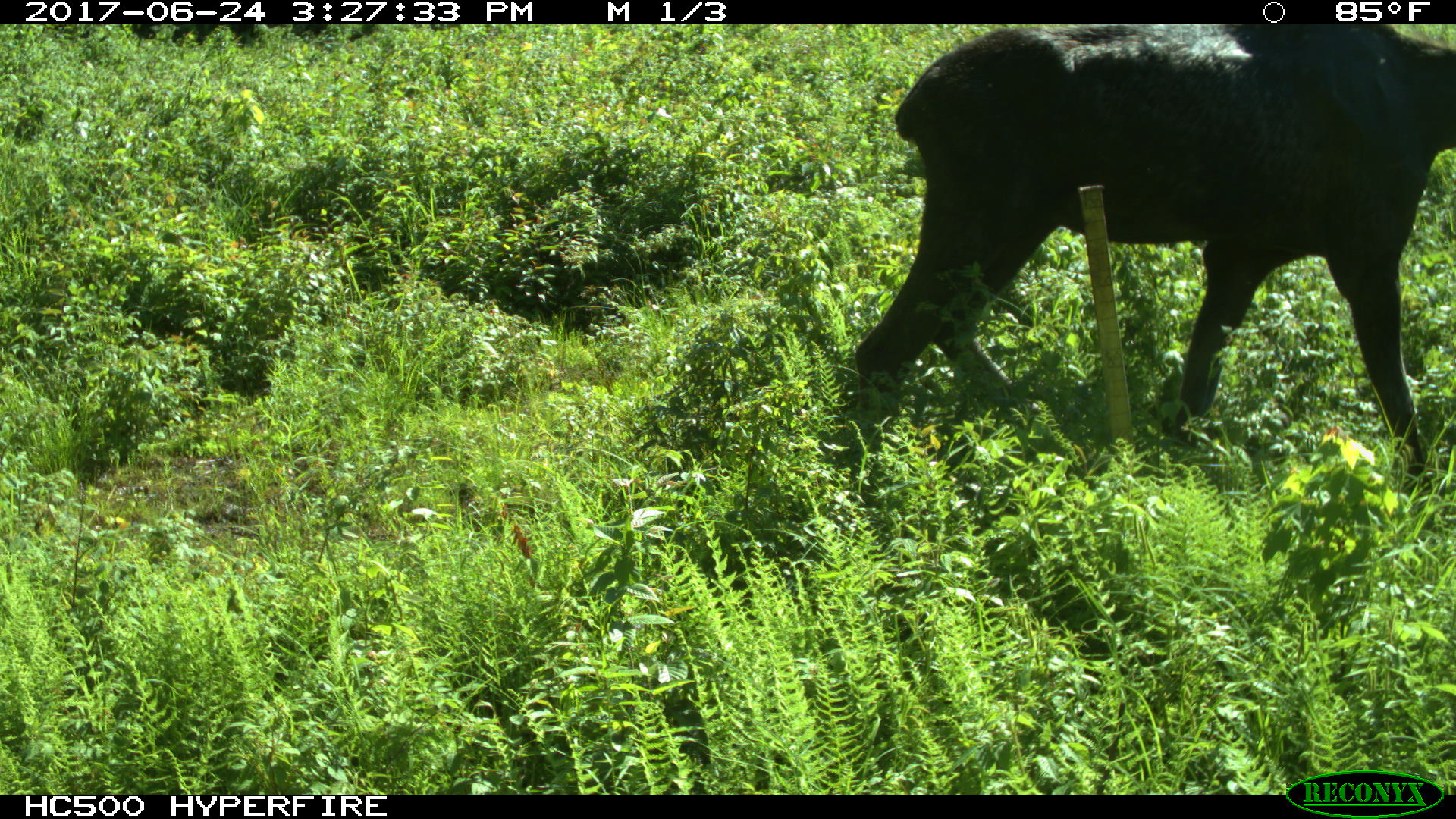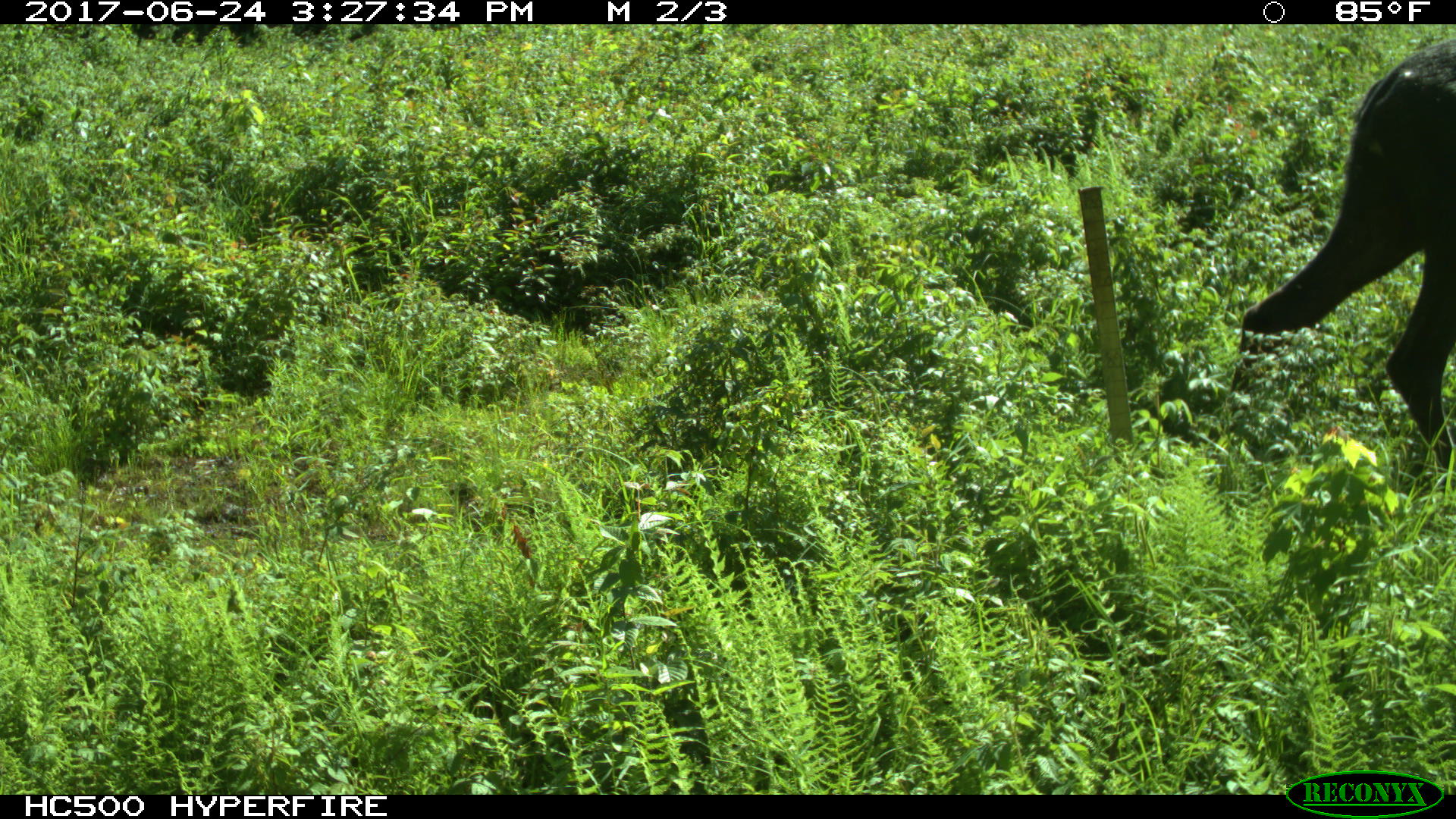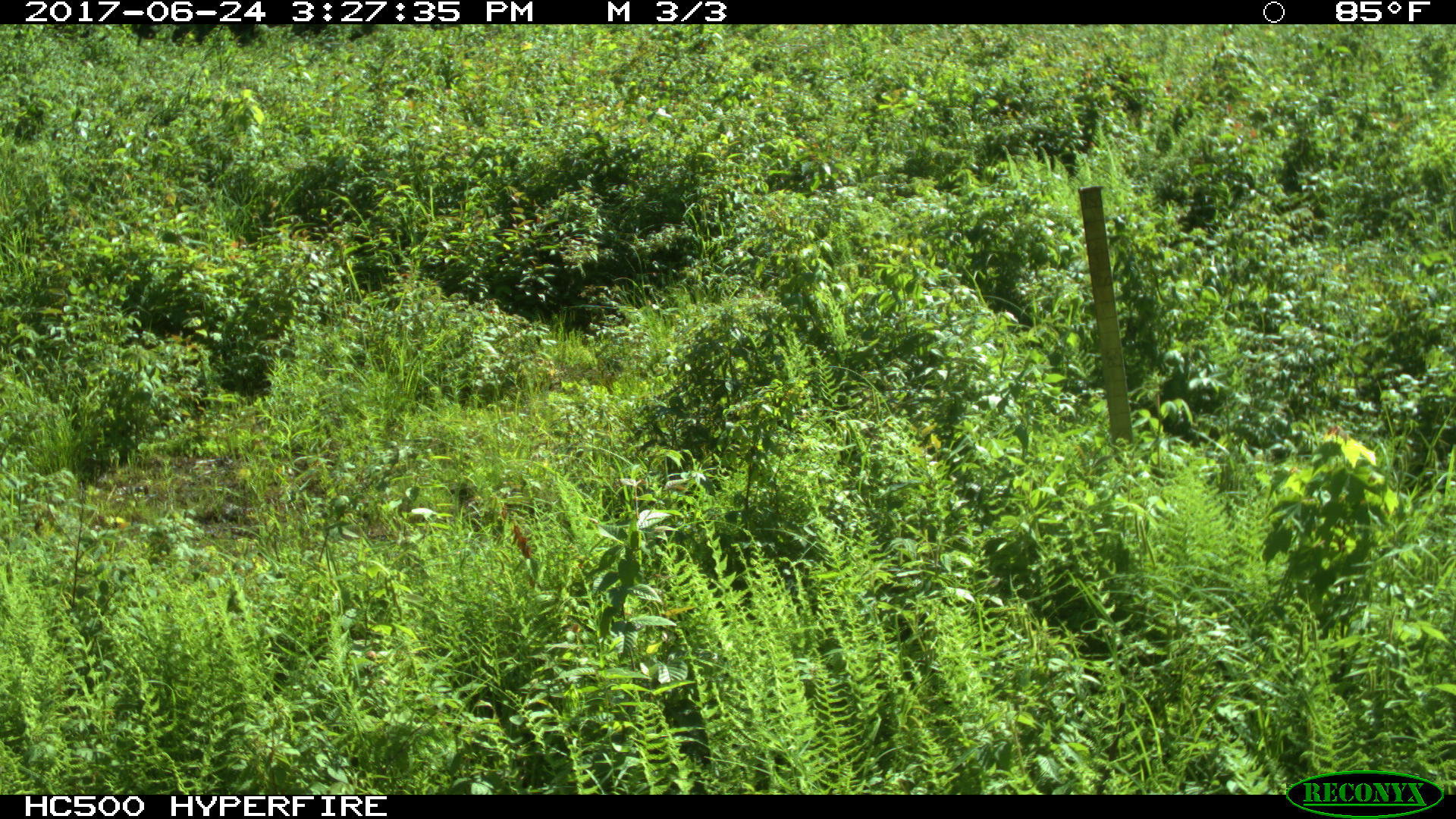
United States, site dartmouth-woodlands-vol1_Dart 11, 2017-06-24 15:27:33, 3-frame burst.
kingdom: Animalia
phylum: Chordata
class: Mammalia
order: Artiodactyla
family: Cervidae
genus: Alces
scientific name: Alces alces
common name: moose